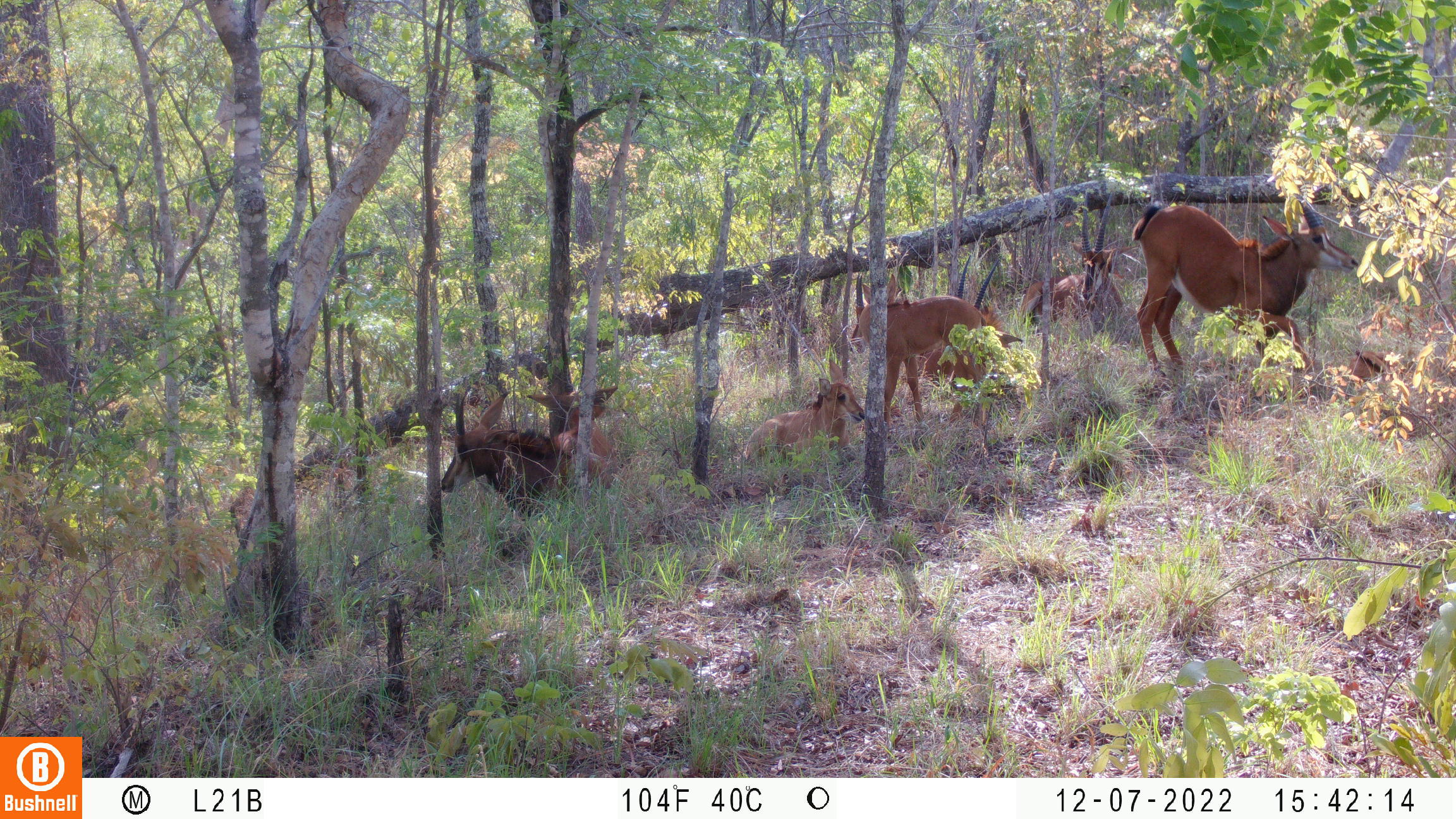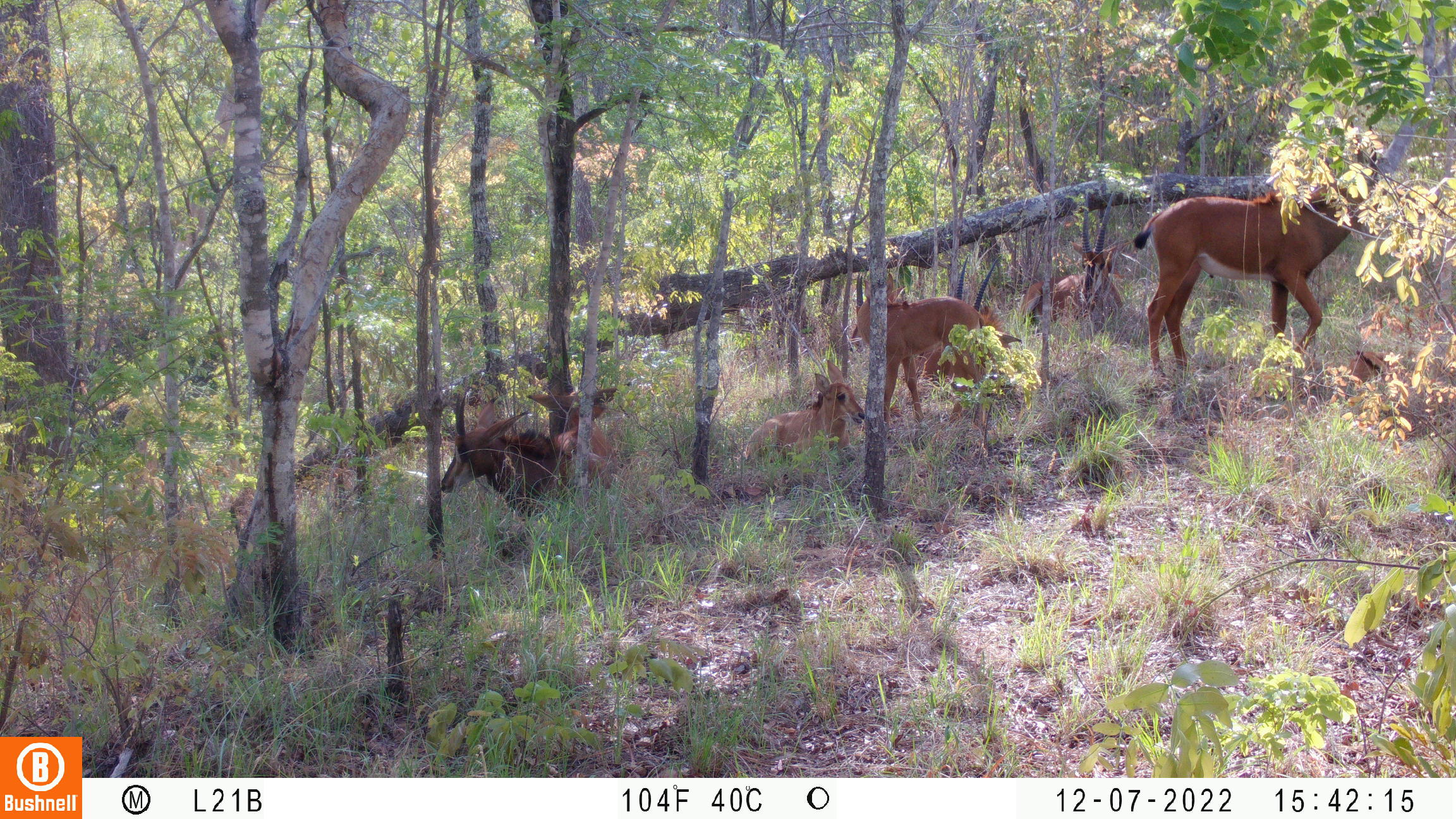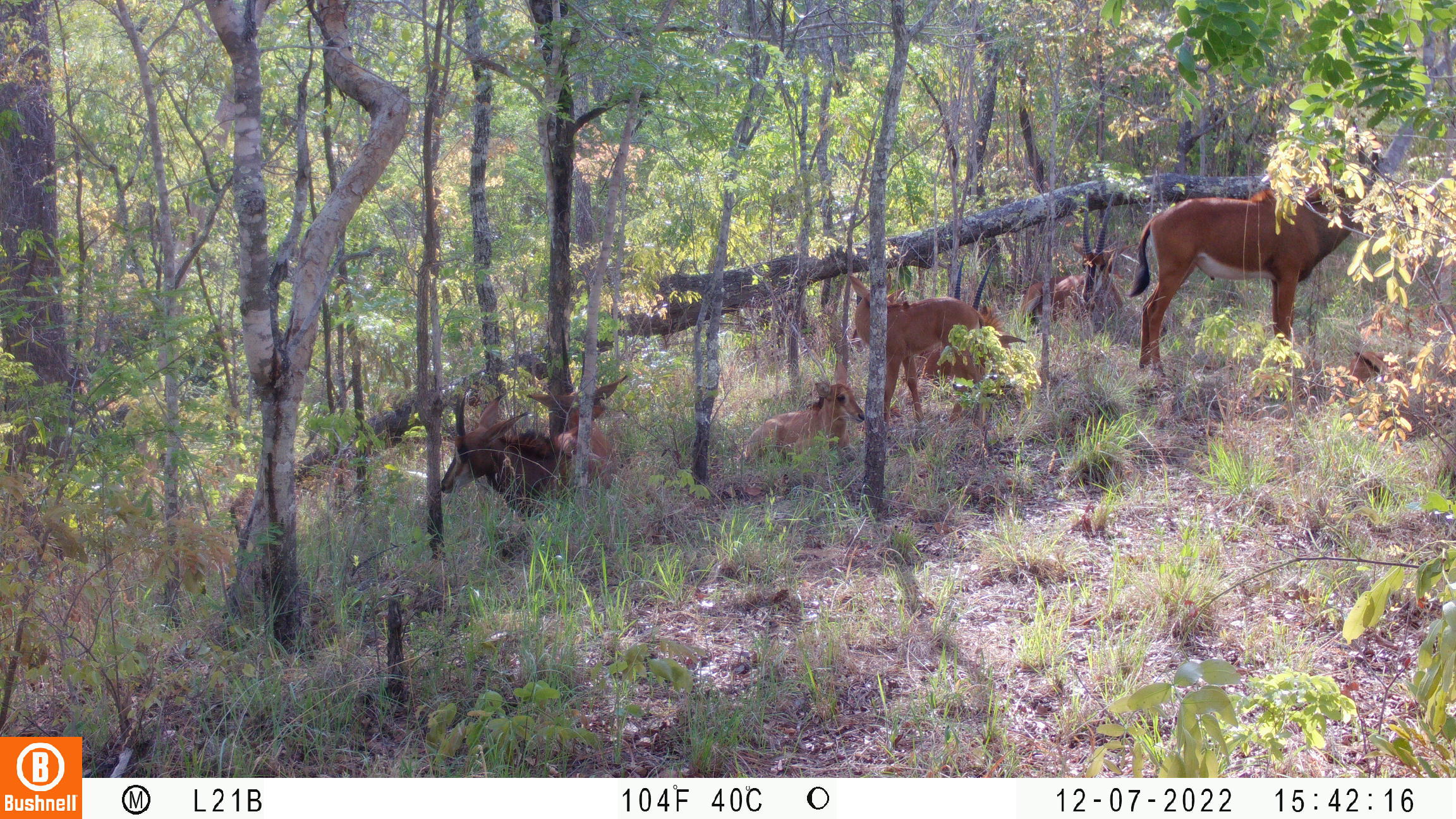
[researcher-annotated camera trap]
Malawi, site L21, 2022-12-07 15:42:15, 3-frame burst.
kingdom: Animalia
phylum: Chordata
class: Mammalia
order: Artiodactyla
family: Bovidae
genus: Hippotragus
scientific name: Hippotragus niger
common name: sable antelope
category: sable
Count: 8.